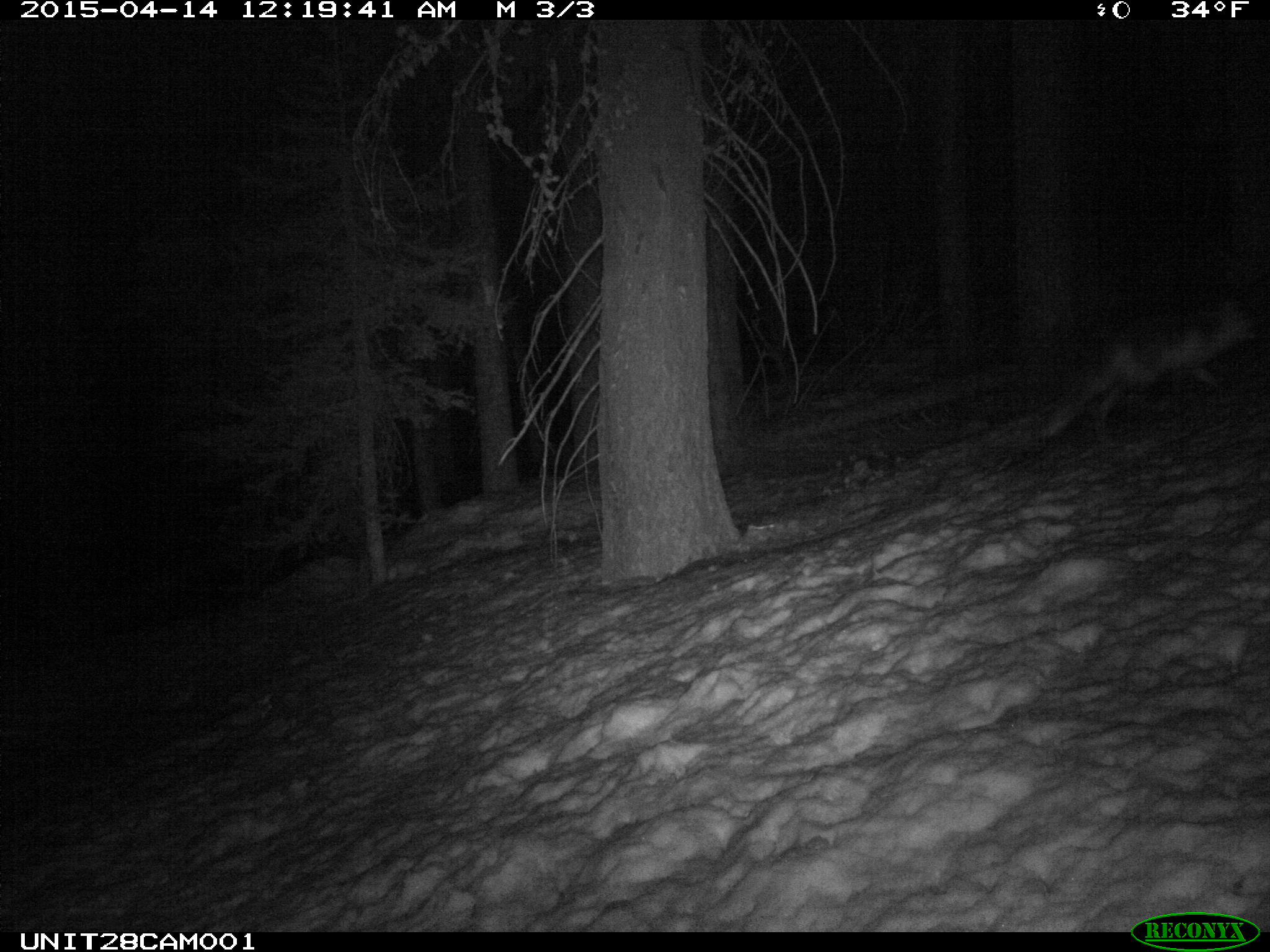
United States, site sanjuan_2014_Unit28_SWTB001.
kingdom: Animalia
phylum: Chordata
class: Mammalia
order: Carnivora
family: Canidae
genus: Vulpes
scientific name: Vulpes vulpes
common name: red fox